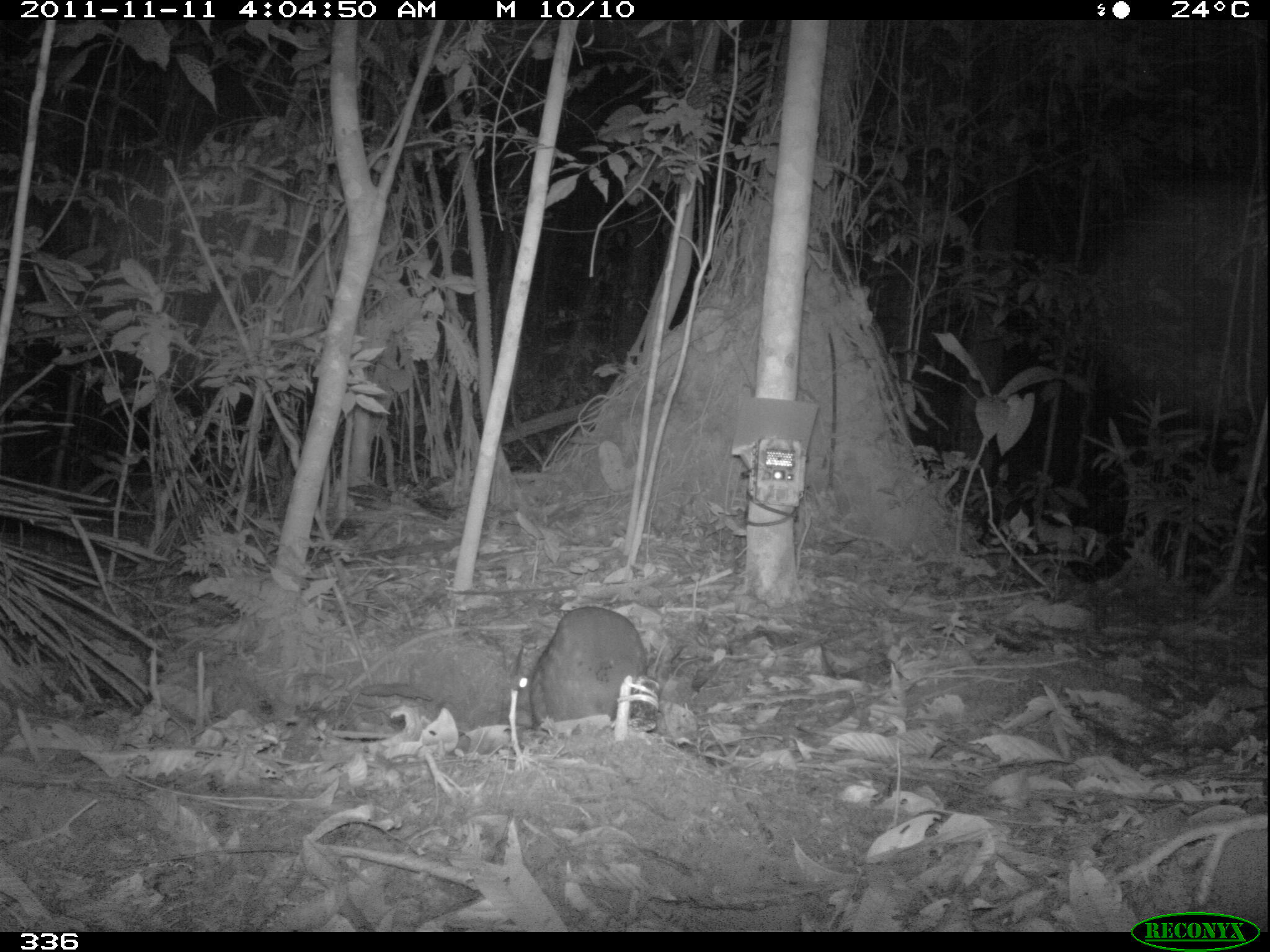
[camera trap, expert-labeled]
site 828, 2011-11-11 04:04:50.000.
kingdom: Animalia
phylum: Chordata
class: Mammalia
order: Rodentia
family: Cuniculidae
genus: Cuniculus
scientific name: Cuniculus paca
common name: spotted paca